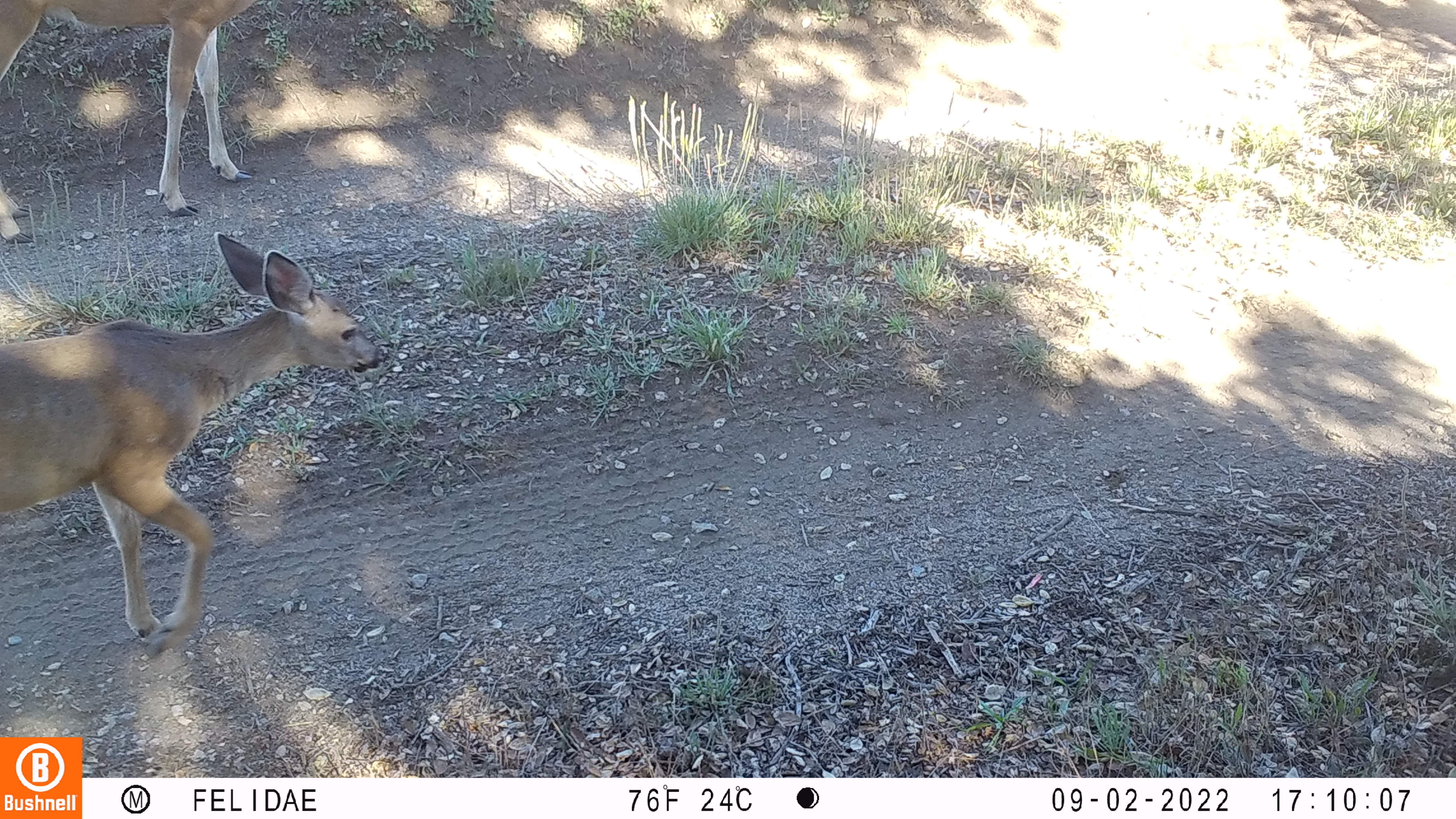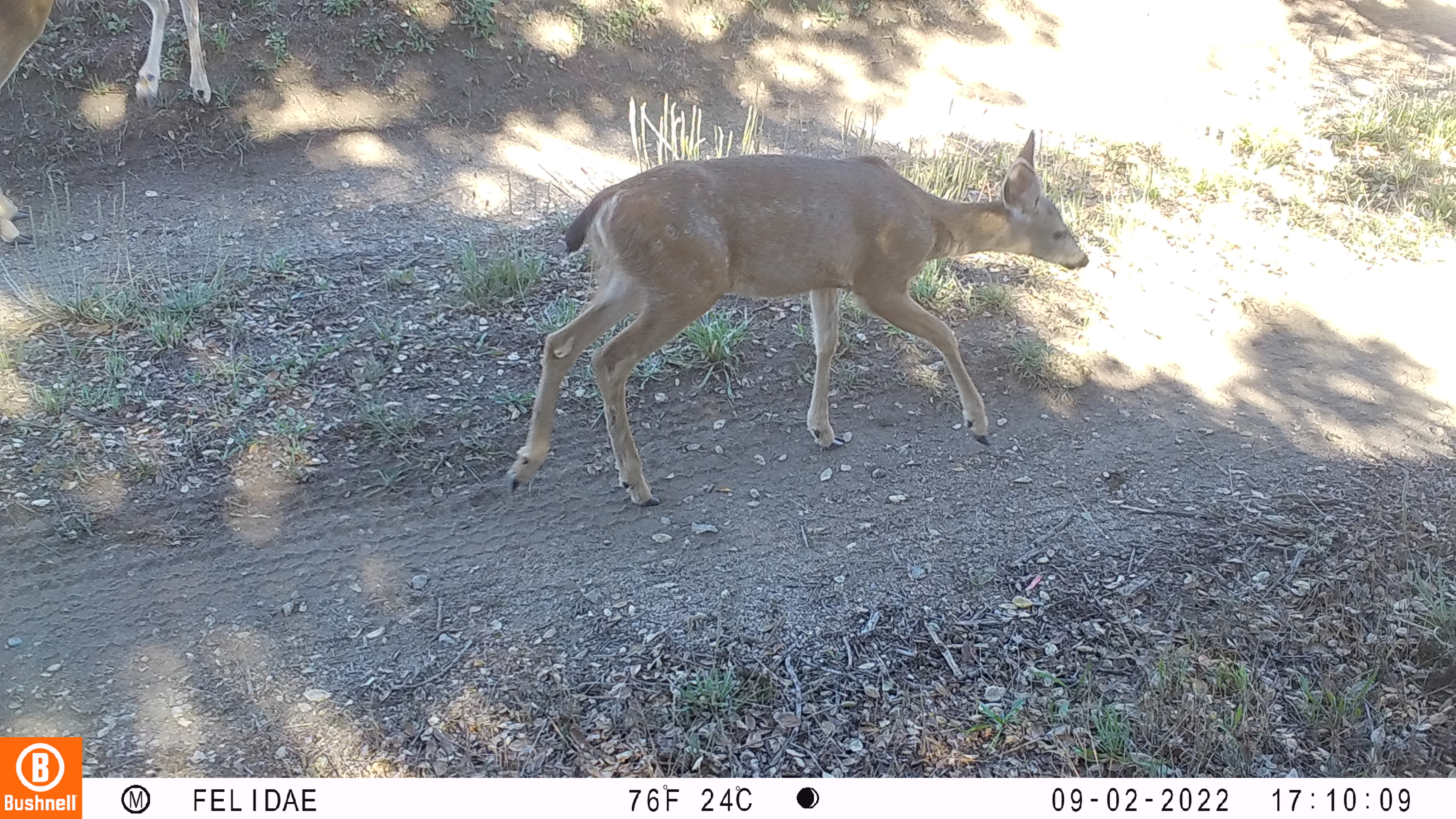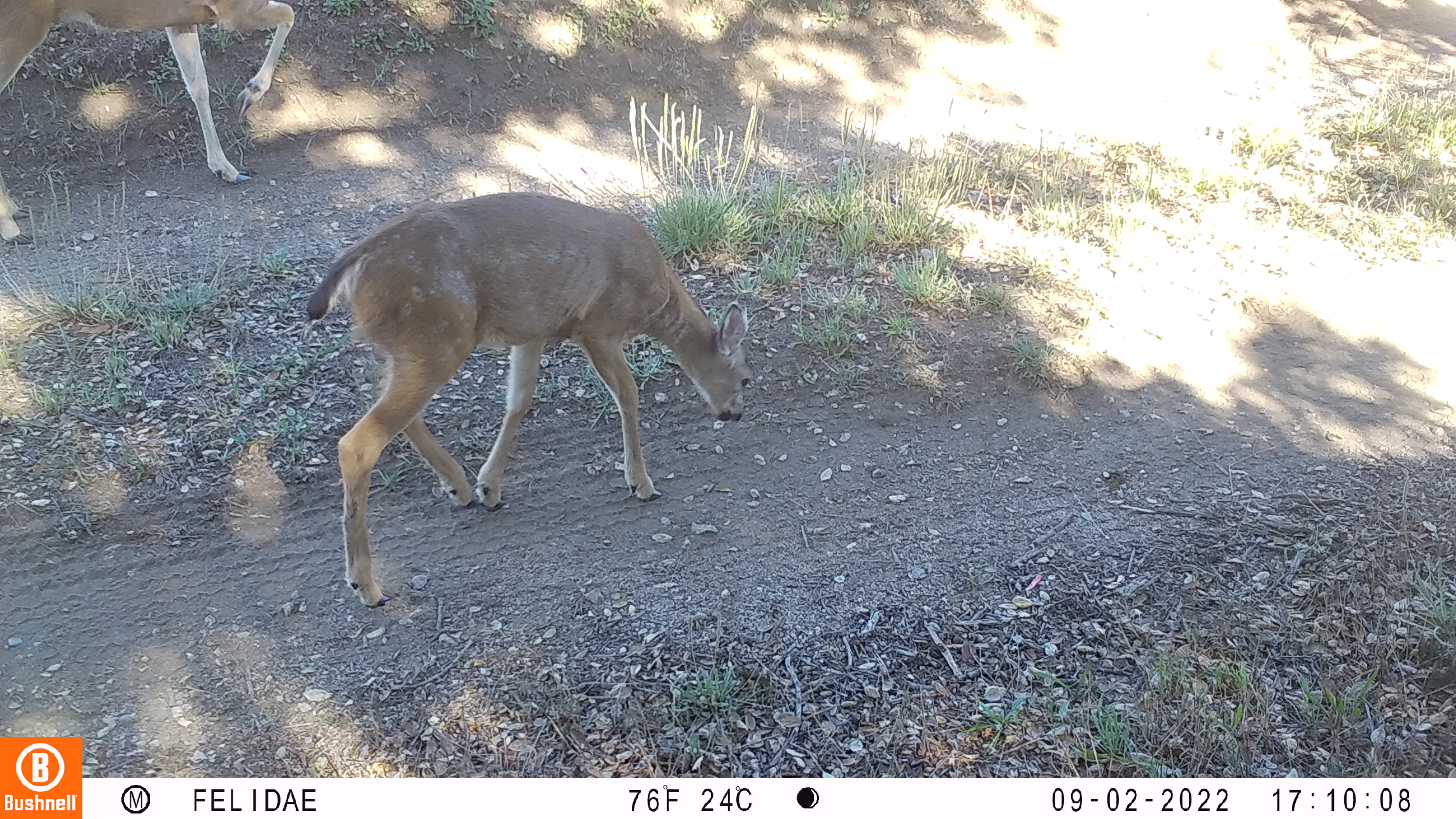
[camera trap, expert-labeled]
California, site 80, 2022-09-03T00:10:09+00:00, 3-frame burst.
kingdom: Animalia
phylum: Chordata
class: Mammalia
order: Artiodactyla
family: Cervidae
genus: Odocoileus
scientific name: Odocoileus hemionus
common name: mule deer